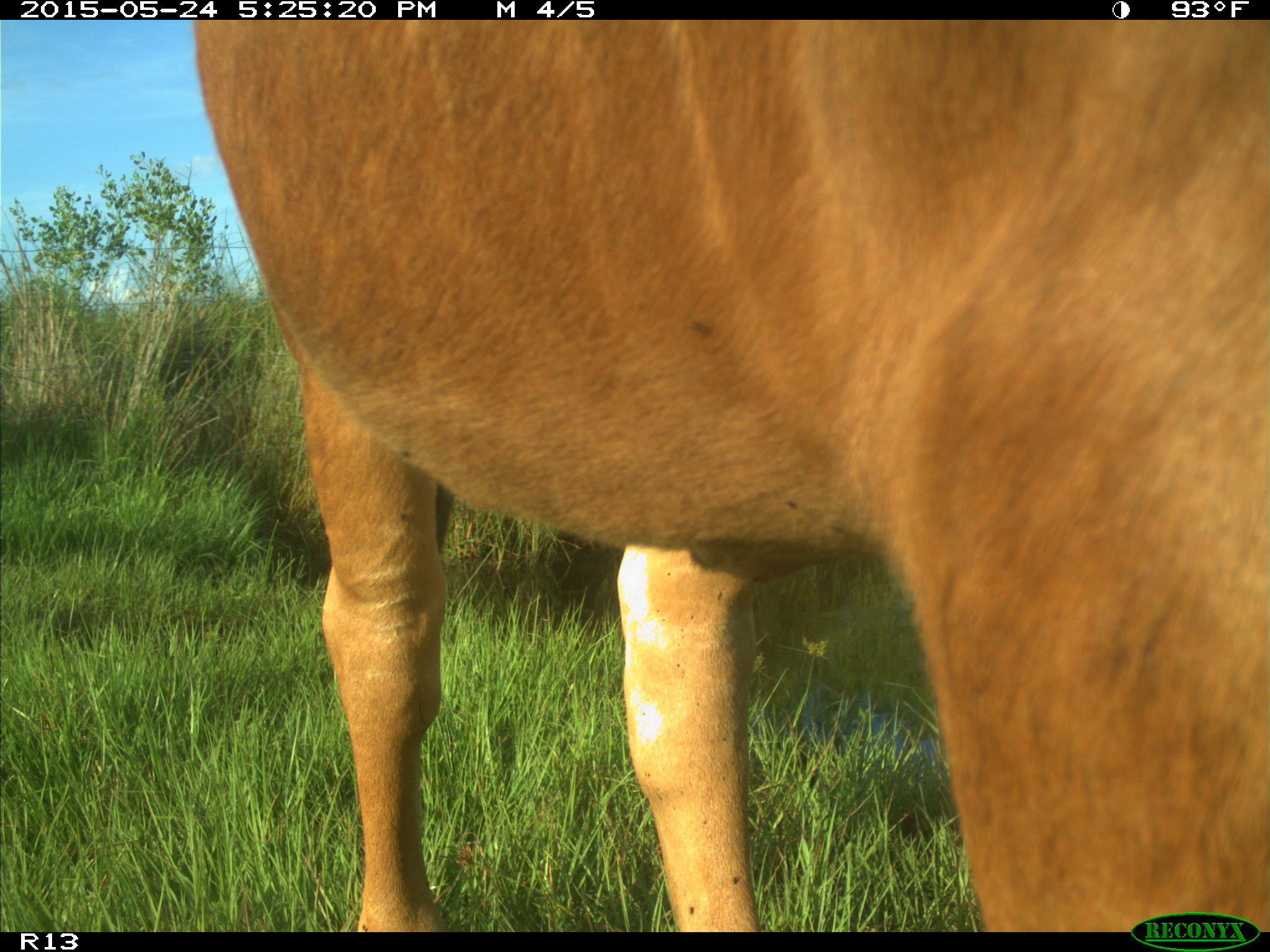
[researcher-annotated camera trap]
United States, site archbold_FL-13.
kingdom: Animalia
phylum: Chordata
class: Mammalia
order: Artiodactyla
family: Bovidae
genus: Bos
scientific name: Bos taurus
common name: domestic cow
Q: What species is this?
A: Bos taurus (domestic cow).